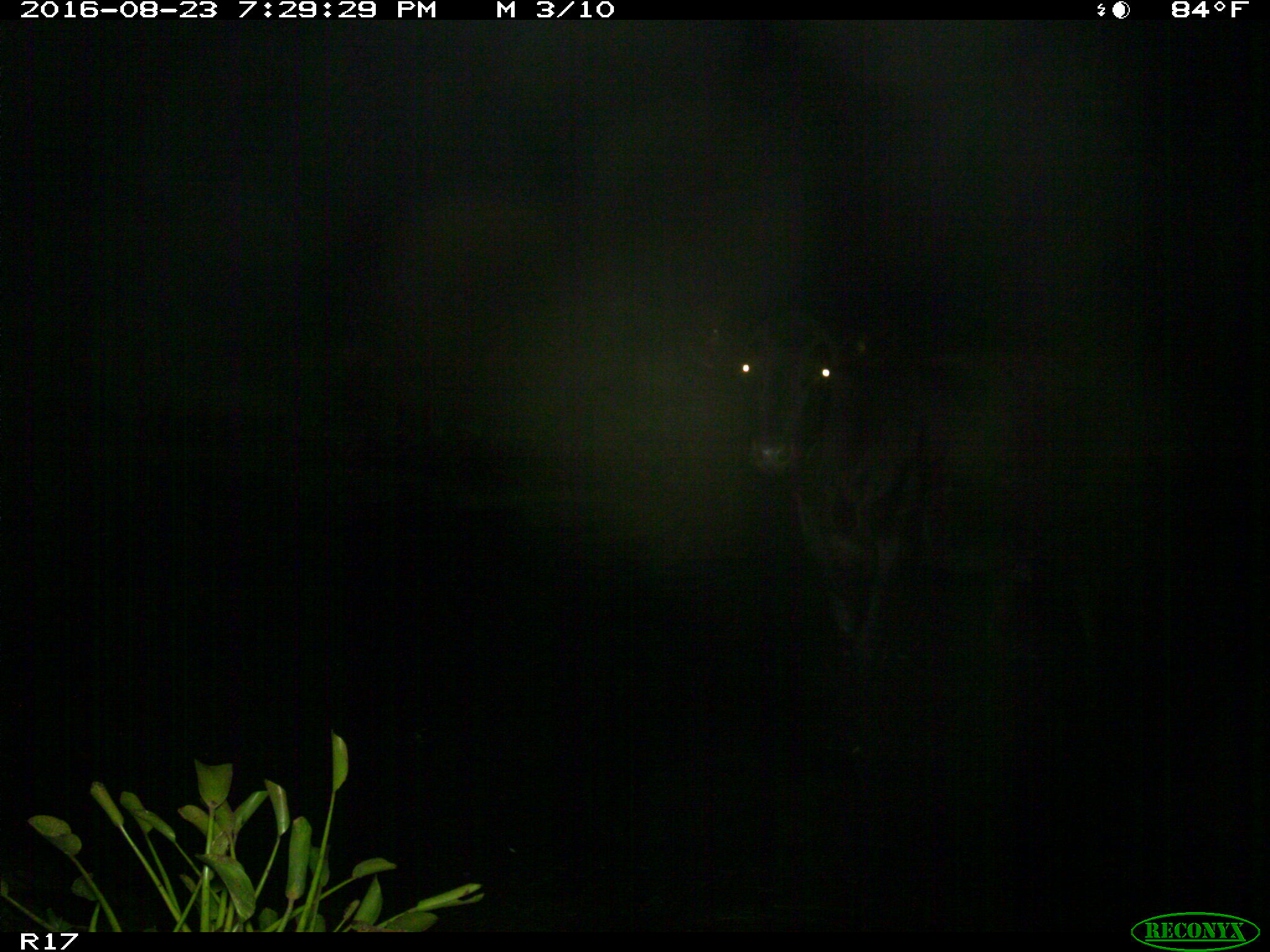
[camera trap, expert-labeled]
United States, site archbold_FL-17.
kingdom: Animalia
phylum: Chordata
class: Mammalia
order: Artiodactyla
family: Bovidae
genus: Bos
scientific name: Bos taurus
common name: domestic cow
Bos taurus (domestic cow).